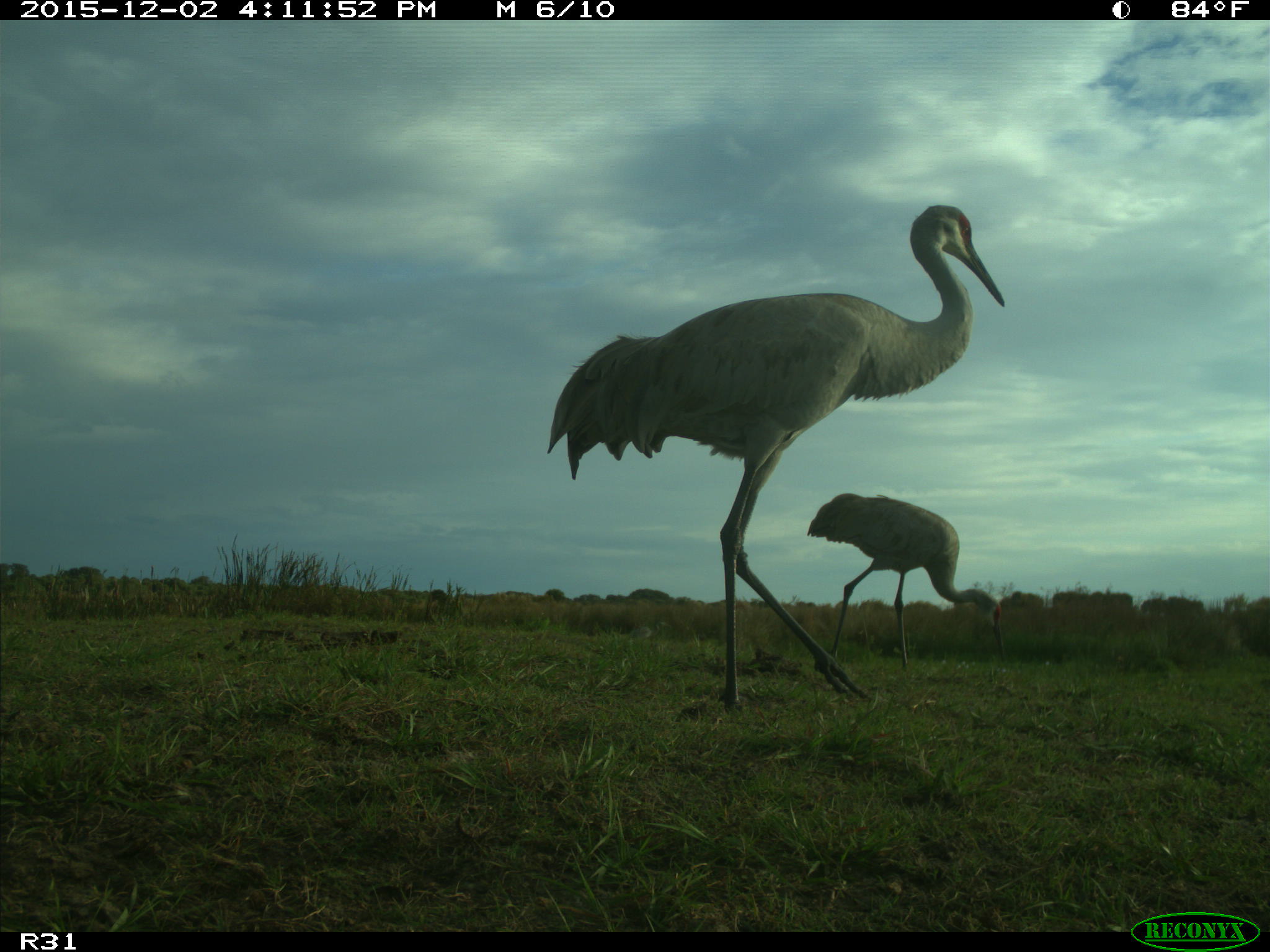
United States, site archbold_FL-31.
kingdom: Animalia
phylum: Chordata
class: Aves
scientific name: Aves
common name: birds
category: unidentified bird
Unidentified bird (birds) (Aves).